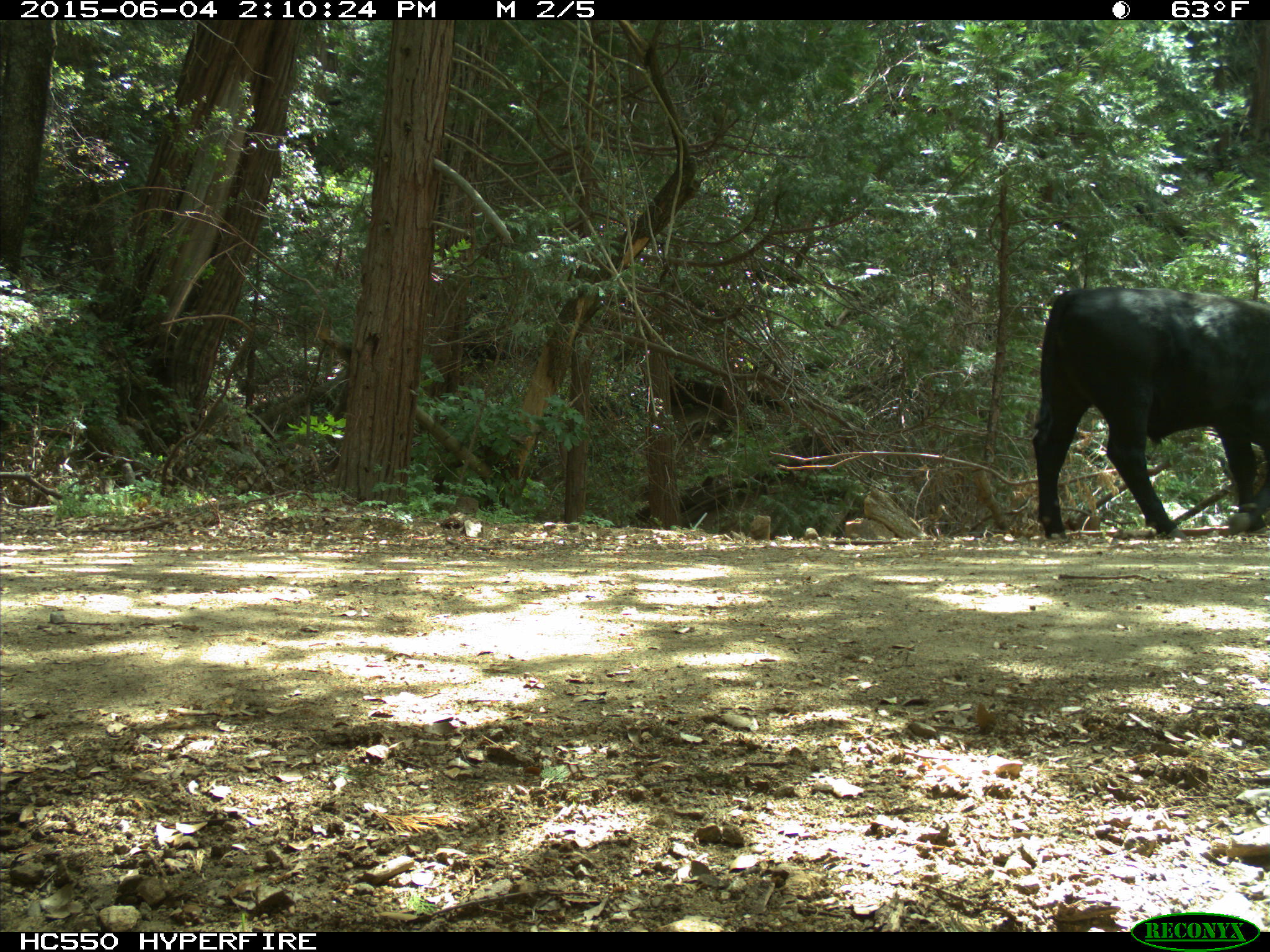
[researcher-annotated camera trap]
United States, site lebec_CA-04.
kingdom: Animalia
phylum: Chordata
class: Mammalia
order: Artiodactyla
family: Bovidae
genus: Bos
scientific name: Bos taurus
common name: domestic cow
Bos taurus (domestic cow).